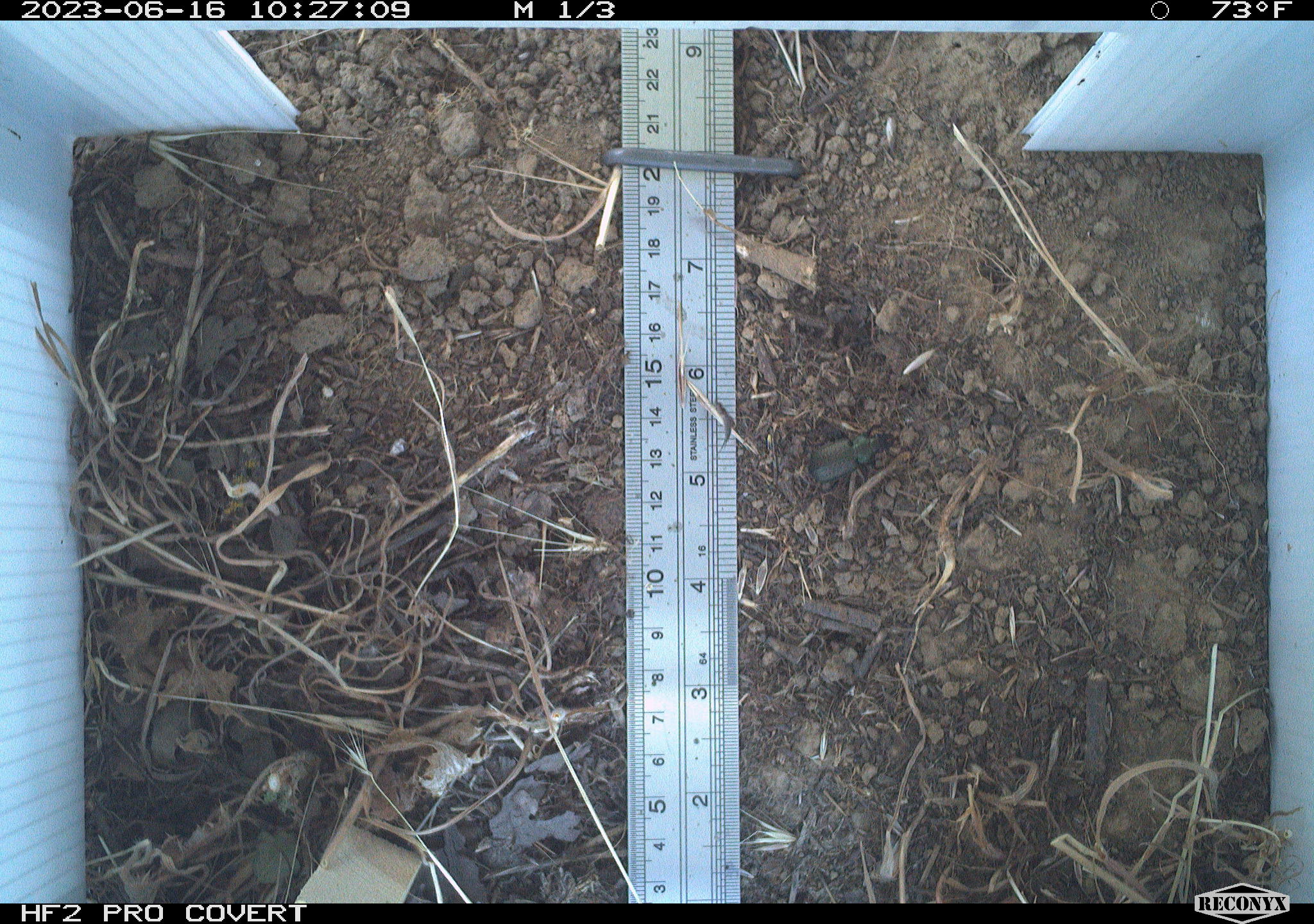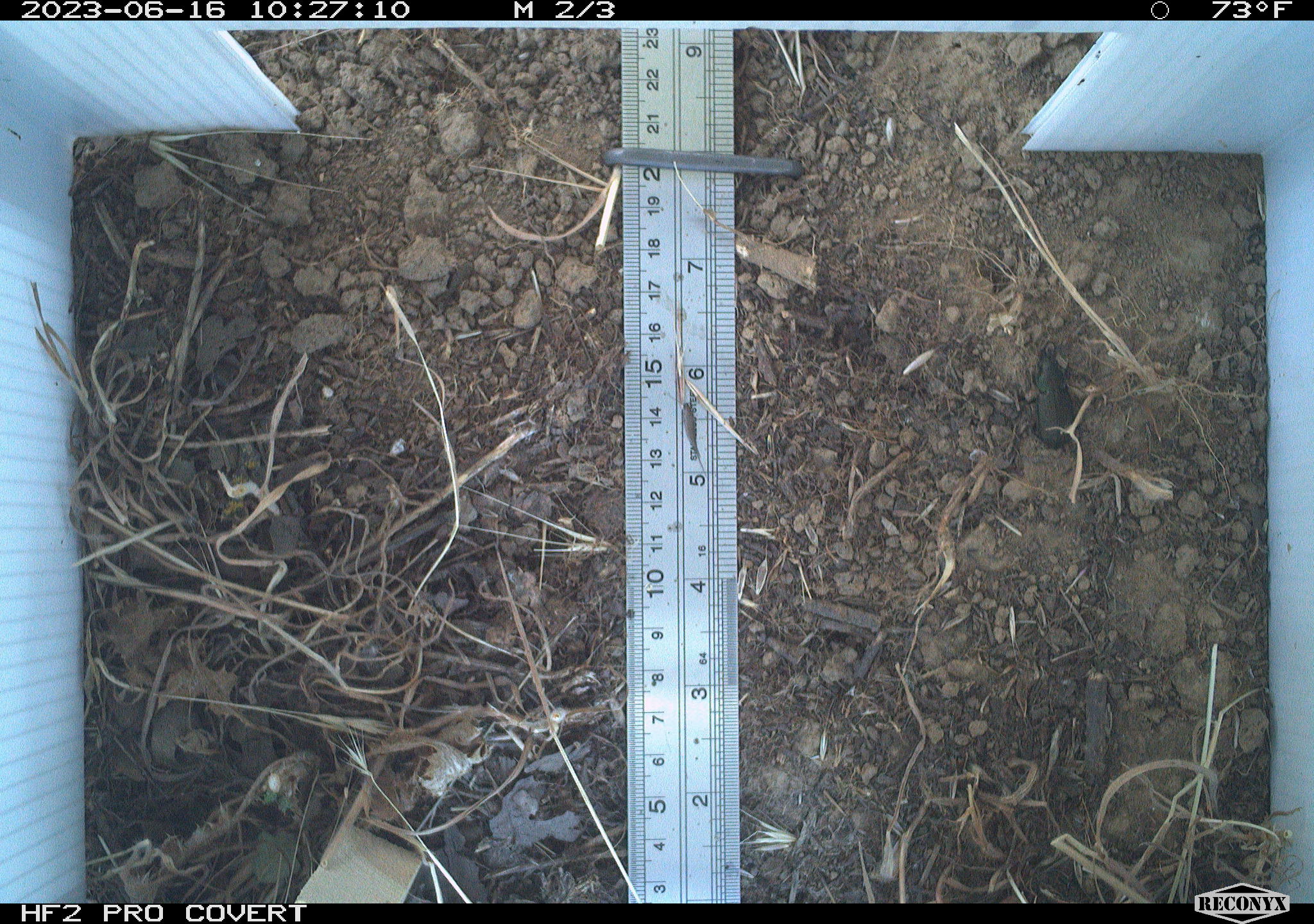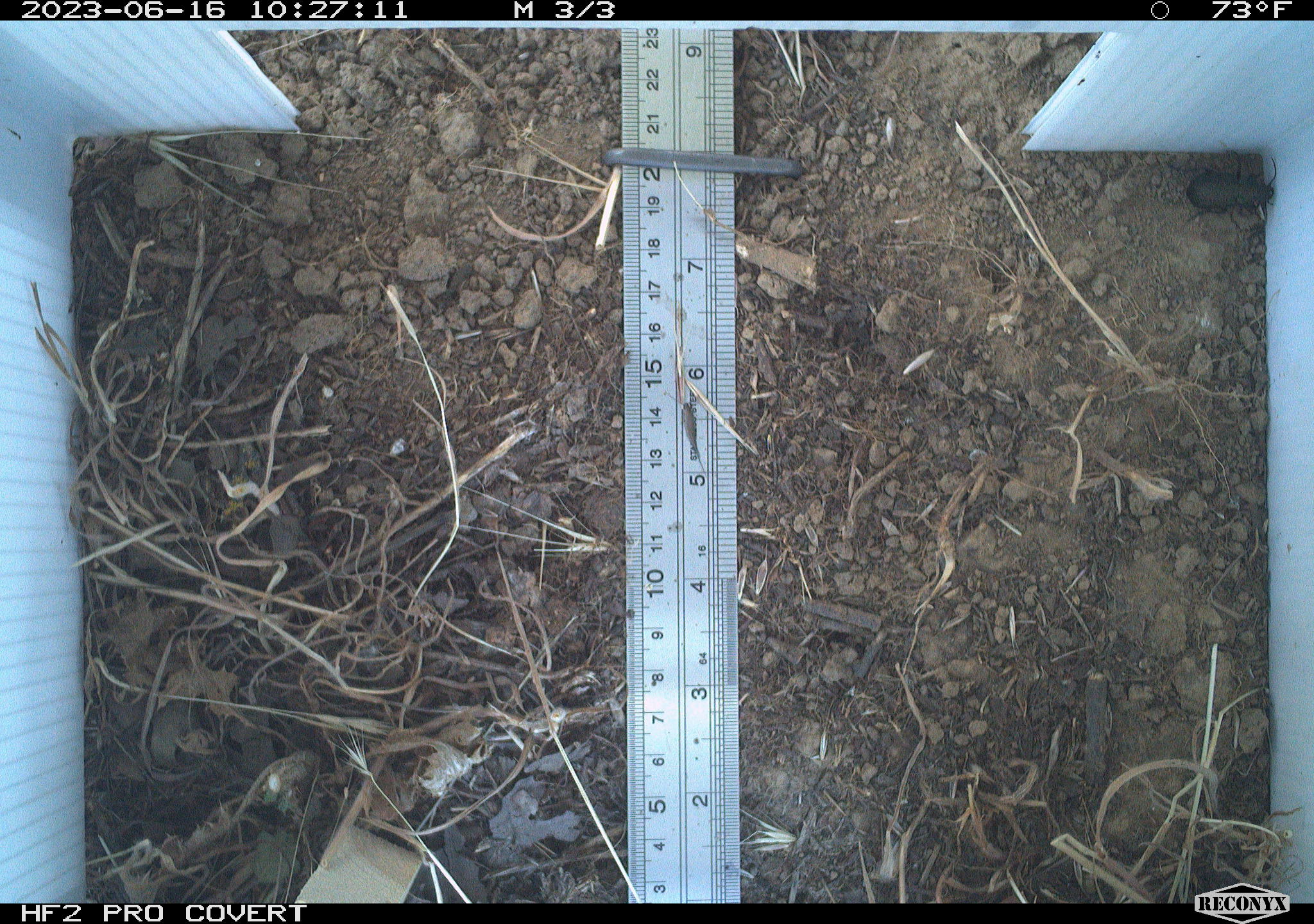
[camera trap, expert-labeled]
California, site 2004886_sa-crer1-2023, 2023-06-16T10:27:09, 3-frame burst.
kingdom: Animalia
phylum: Arthropoda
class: Insecta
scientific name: Insecta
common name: insect